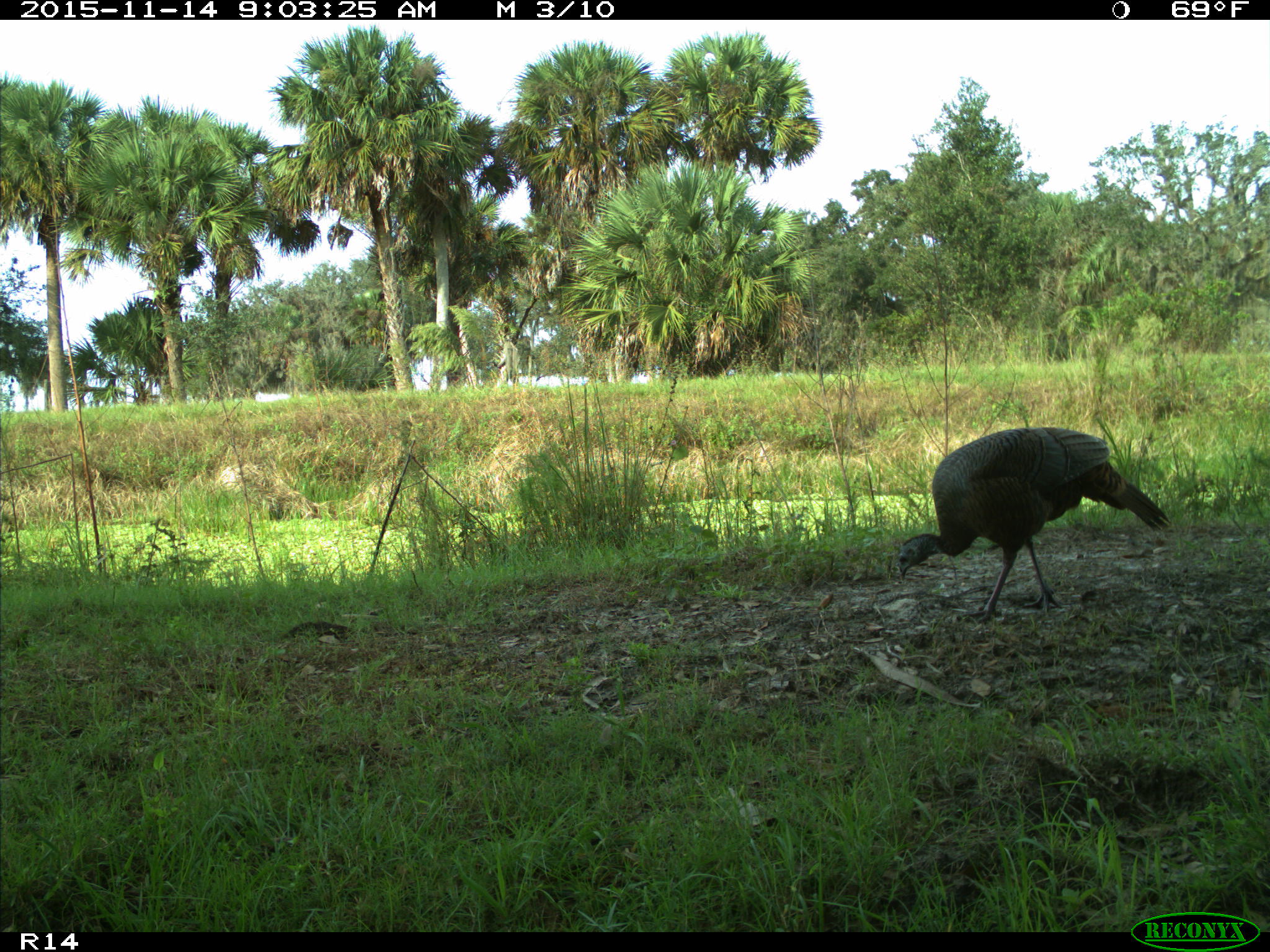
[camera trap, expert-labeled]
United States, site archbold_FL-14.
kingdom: Animalia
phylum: Chordata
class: Aves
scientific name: Aves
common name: birds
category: unidentified bird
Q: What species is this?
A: Unidentified bird (birds) (Aves).